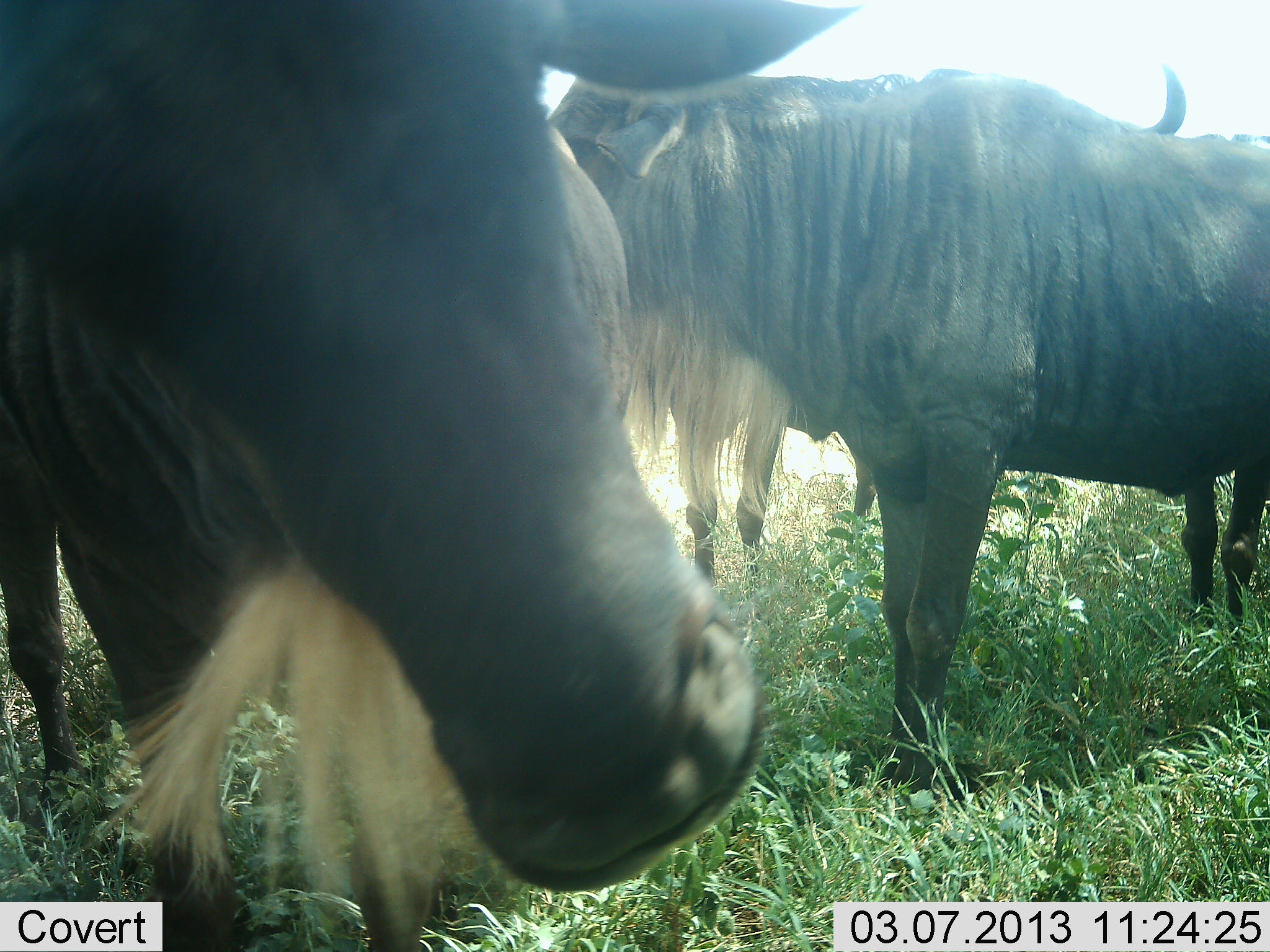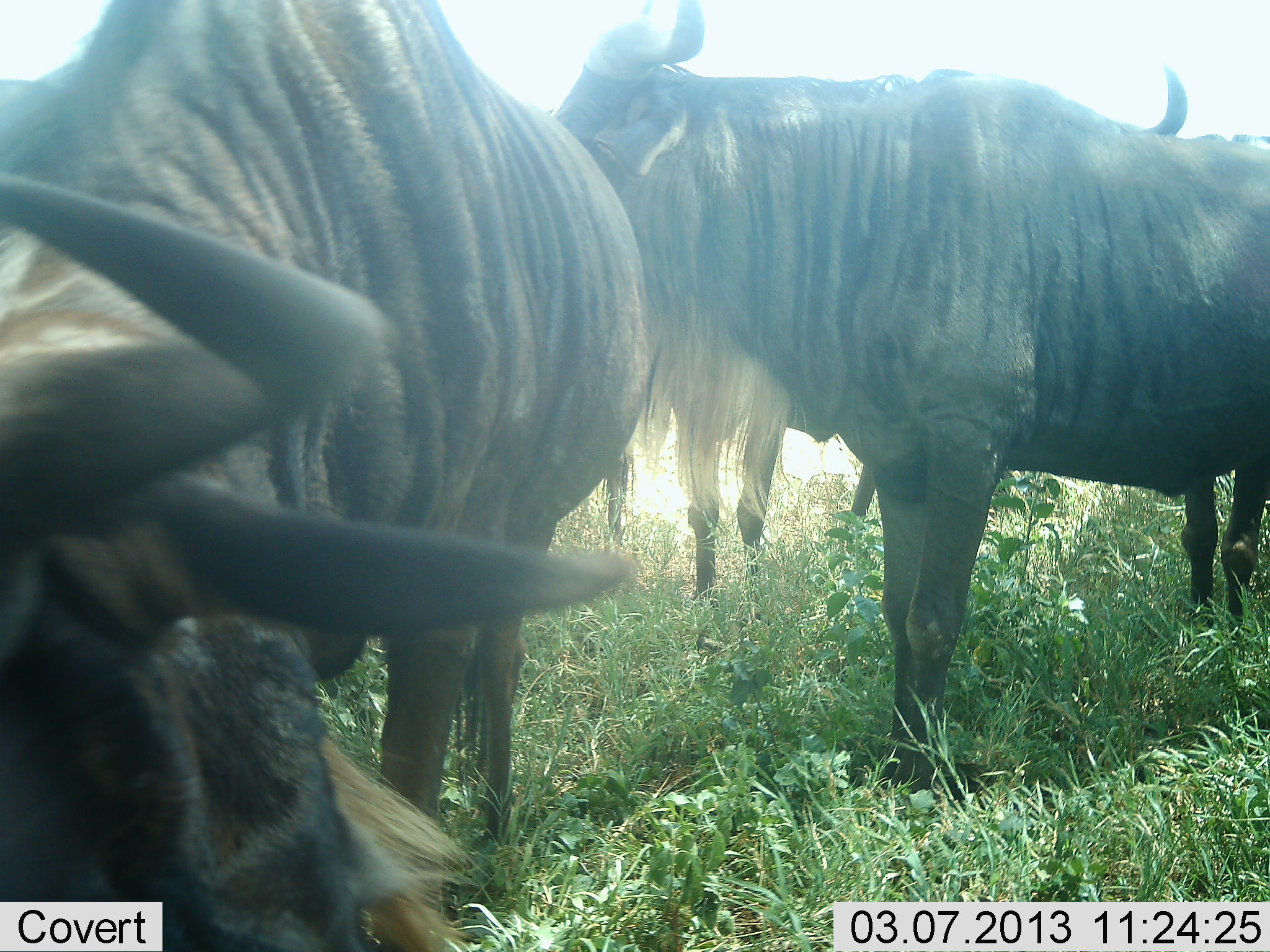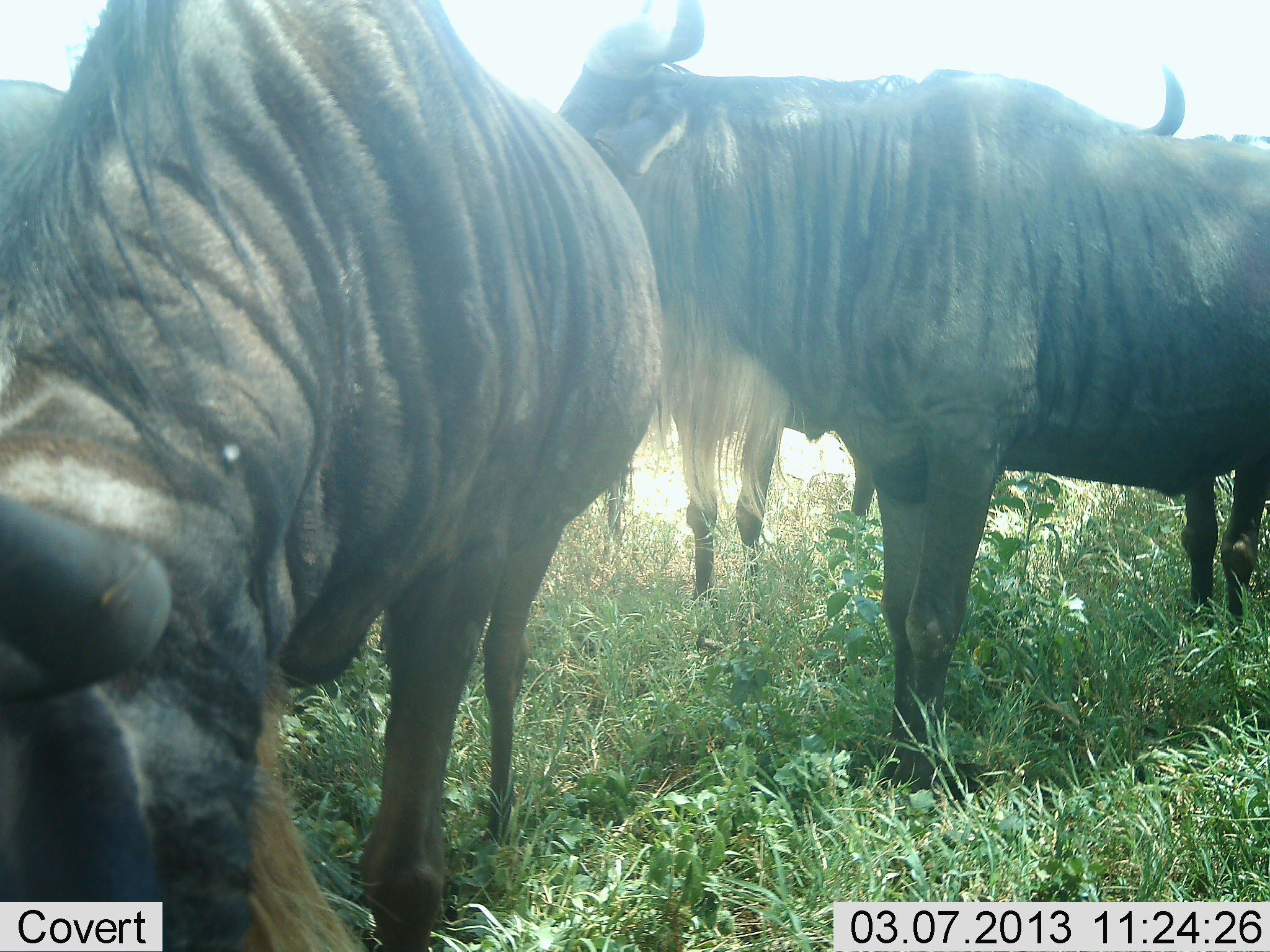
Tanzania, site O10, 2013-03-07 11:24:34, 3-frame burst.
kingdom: Animalia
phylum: Chordata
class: Mammalia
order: Artiodactyla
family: Bovidae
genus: Connochaetes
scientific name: Connochaetes taurinus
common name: blue wildebeest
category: wildebeest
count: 4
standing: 87%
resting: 6%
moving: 13%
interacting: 3%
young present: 0%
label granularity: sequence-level